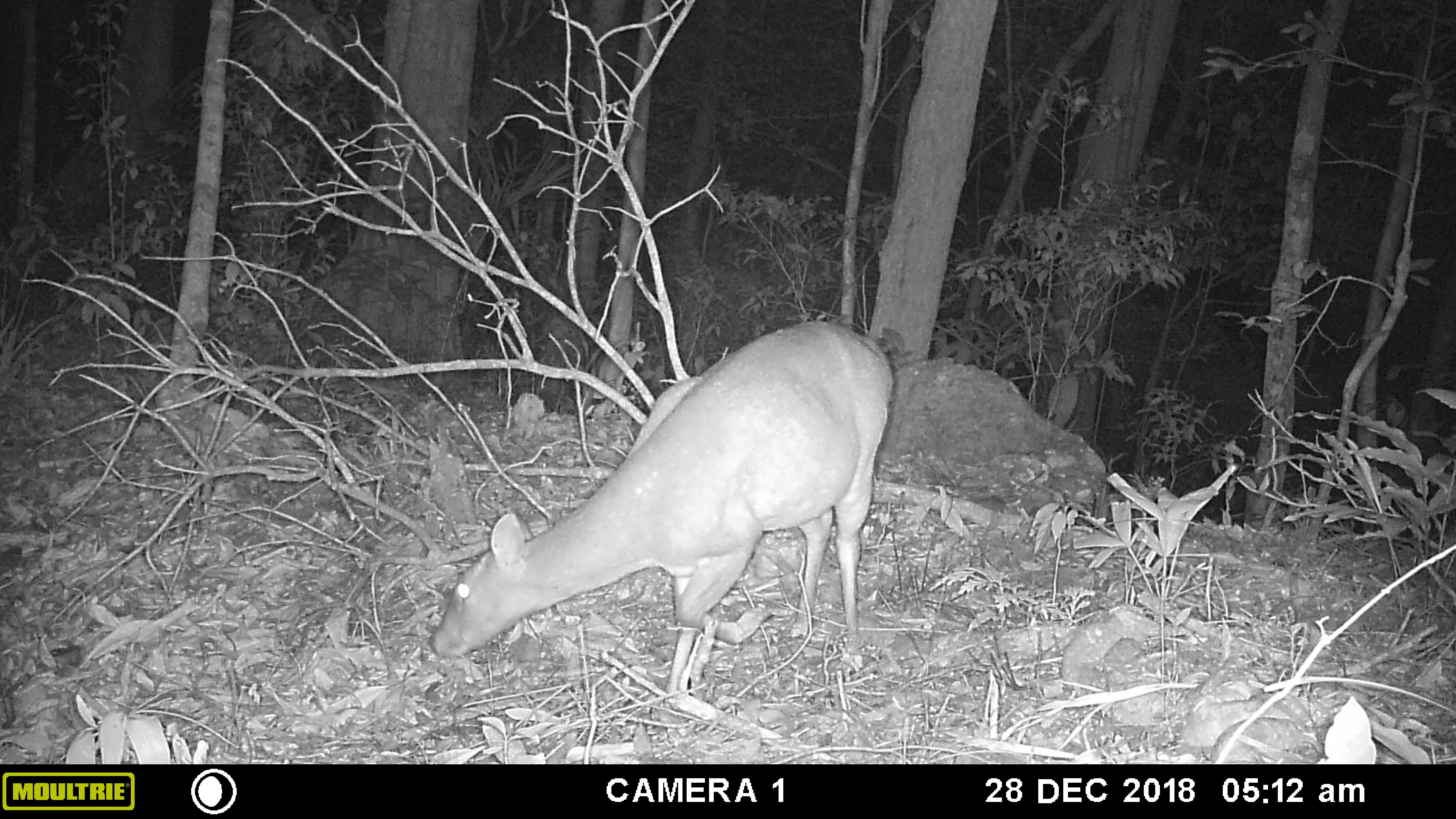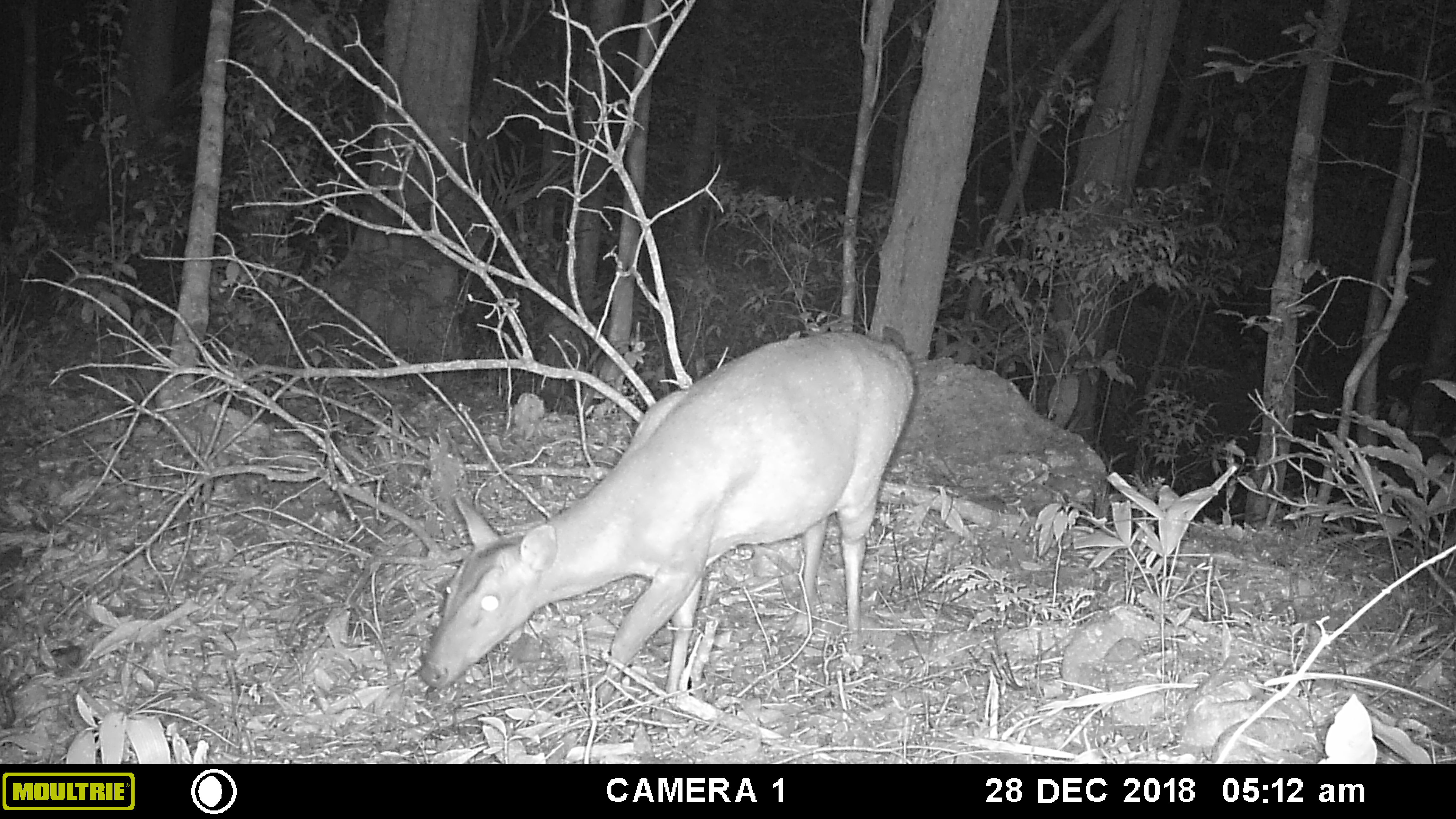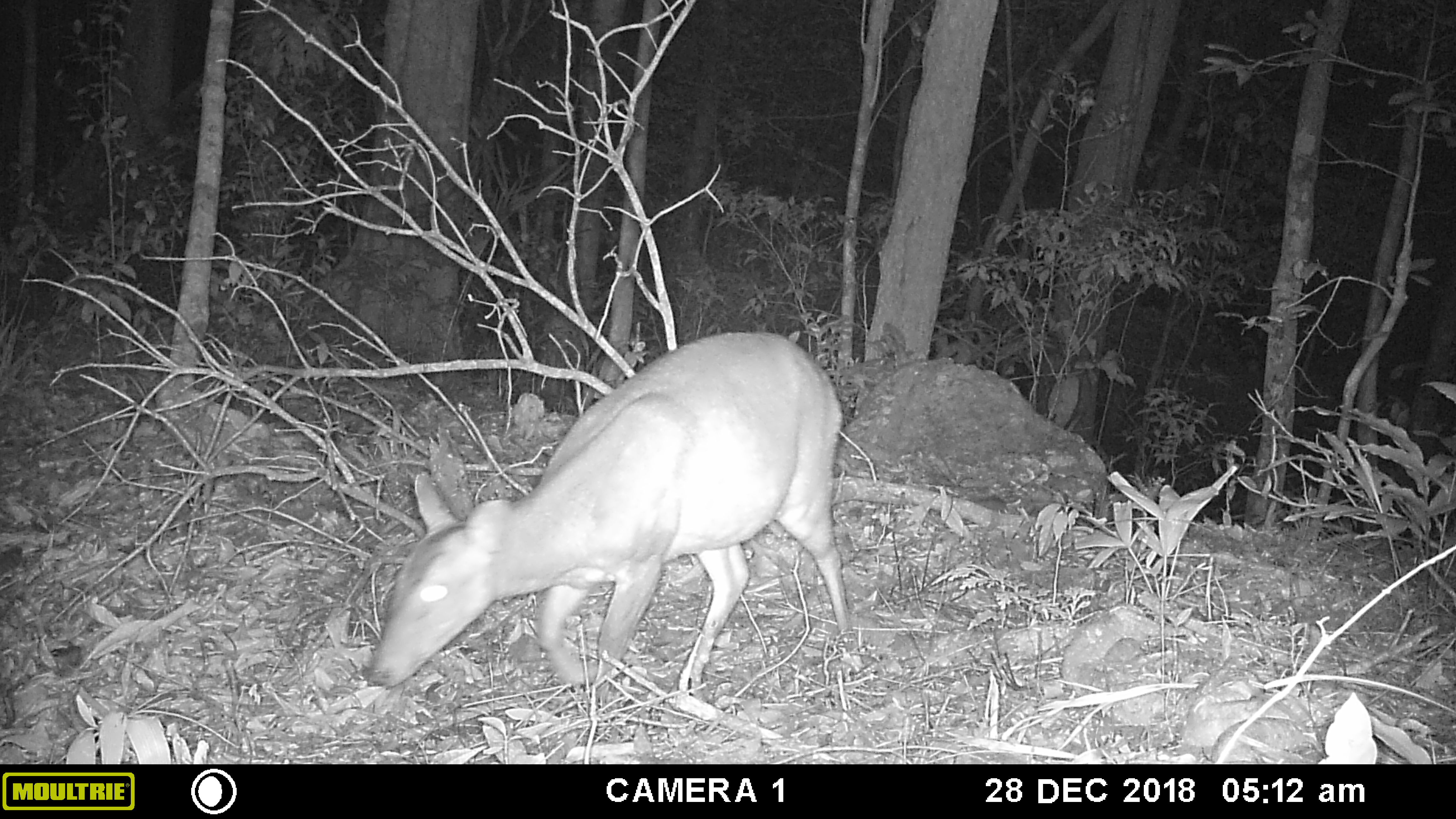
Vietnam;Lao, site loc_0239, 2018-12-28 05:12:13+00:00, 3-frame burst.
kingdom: Animalia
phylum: Chordata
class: Mammalia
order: Artiodactyla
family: Cervidae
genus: Muntiacus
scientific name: Muntiacus vuquangensis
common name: large-antlered muntjac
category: large antlered muntjac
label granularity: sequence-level